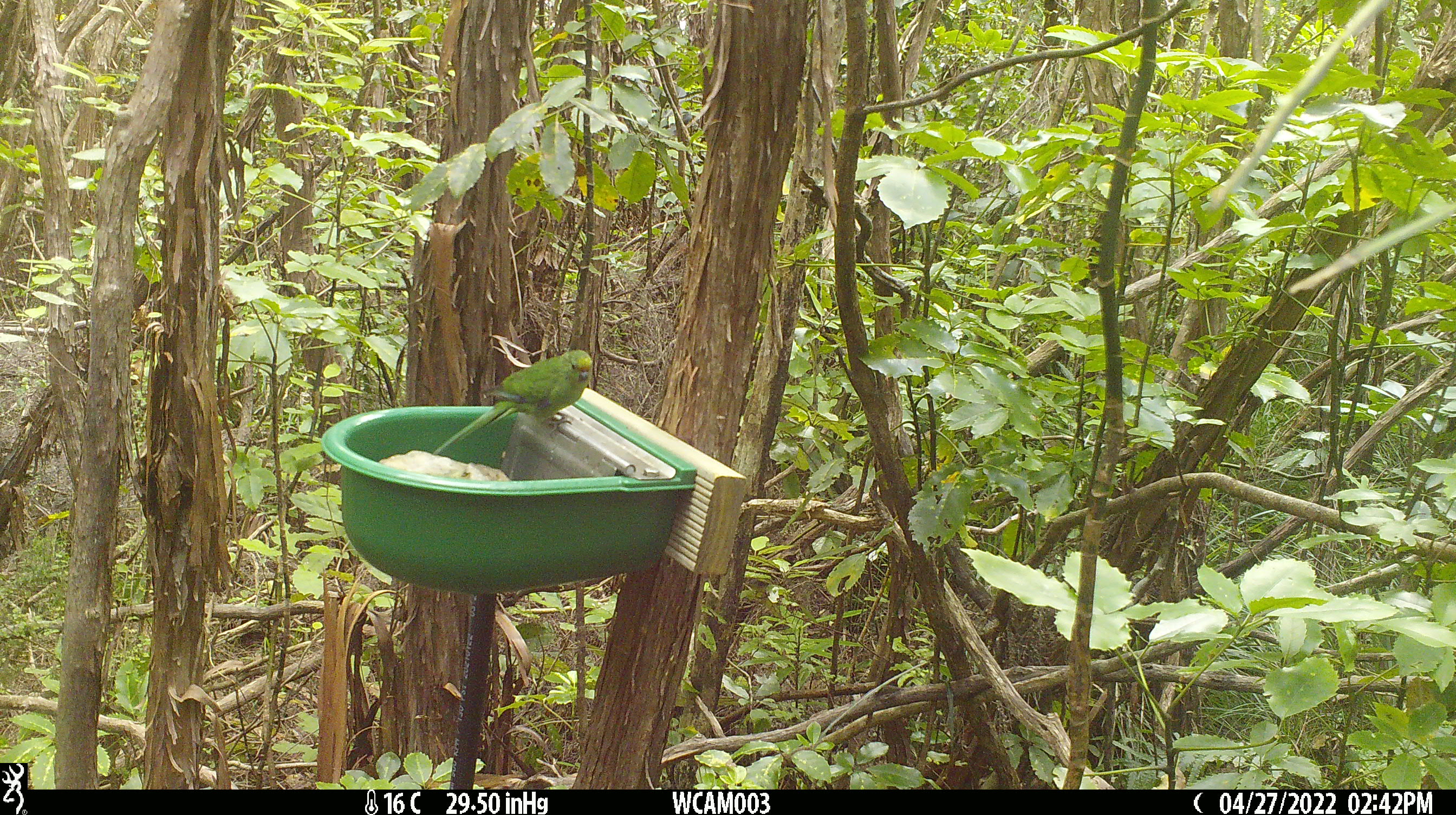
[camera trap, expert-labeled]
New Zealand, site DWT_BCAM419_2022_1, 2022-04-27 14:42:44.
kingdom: Animalia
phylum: Chordata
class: Aves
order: Psittaciformes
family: Psittaculidae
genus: Cyanoramphus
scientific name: Cyanoramphus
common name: parakeet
Parakeet (Cyanoramphus).